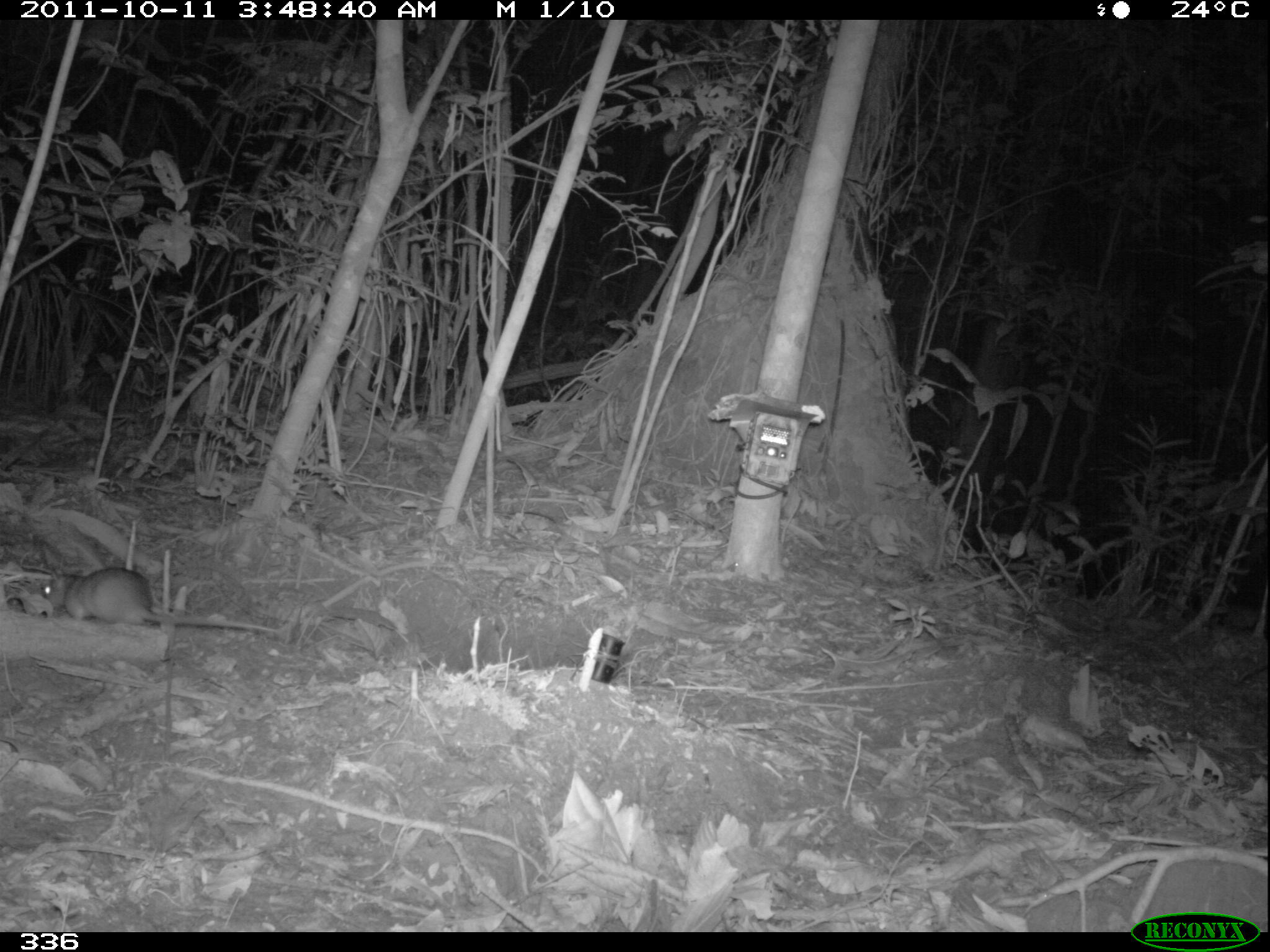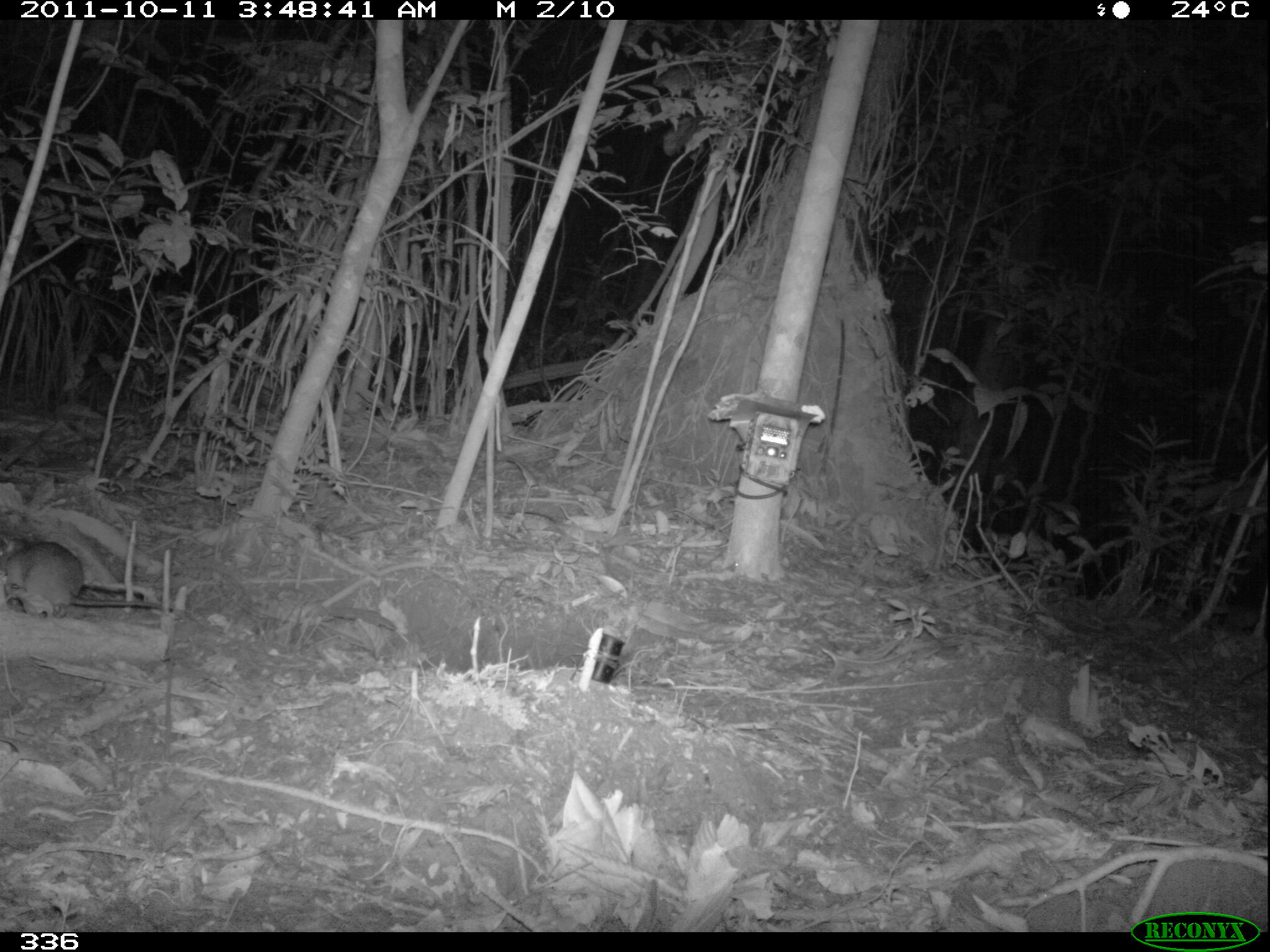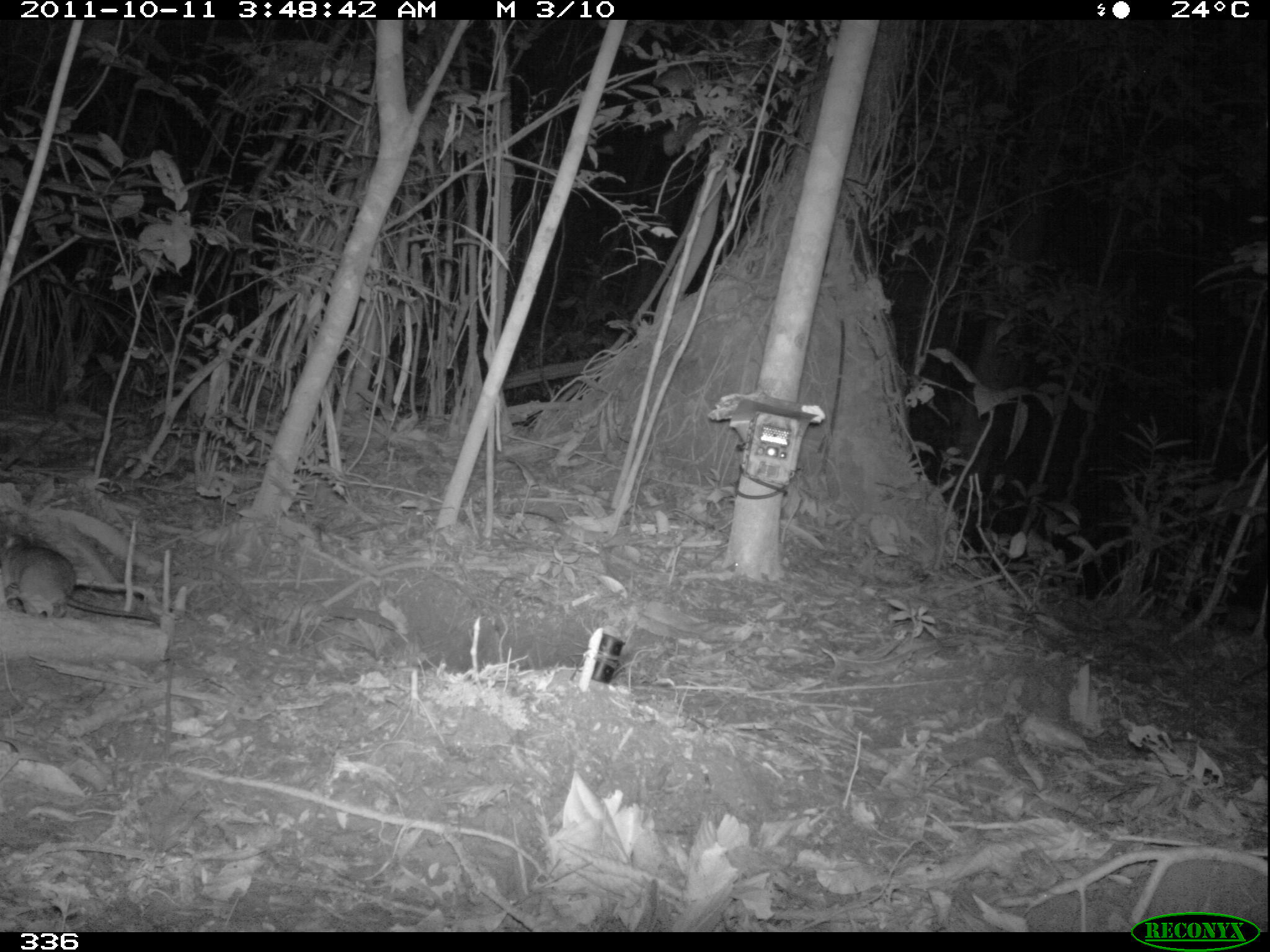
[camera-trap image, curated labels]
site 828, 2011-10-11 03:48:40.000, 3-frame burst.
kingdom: Animalia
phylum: Chordata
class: Mammalia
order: Rodentia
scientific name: Rodentia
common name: rodents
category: unknown rodent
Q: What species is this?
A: Unknown rodent (rodents) (Rodentia).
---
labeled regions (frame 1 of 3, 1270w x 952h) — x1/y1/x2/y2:
unknown rodent: 41/565/279/634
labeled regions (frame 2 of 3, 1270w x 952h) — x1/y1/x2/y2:
unknown rodent: 0/540/190/616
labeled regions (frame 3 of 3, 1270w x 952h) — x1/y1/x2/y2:
unknown rodent: 0/533/160/625